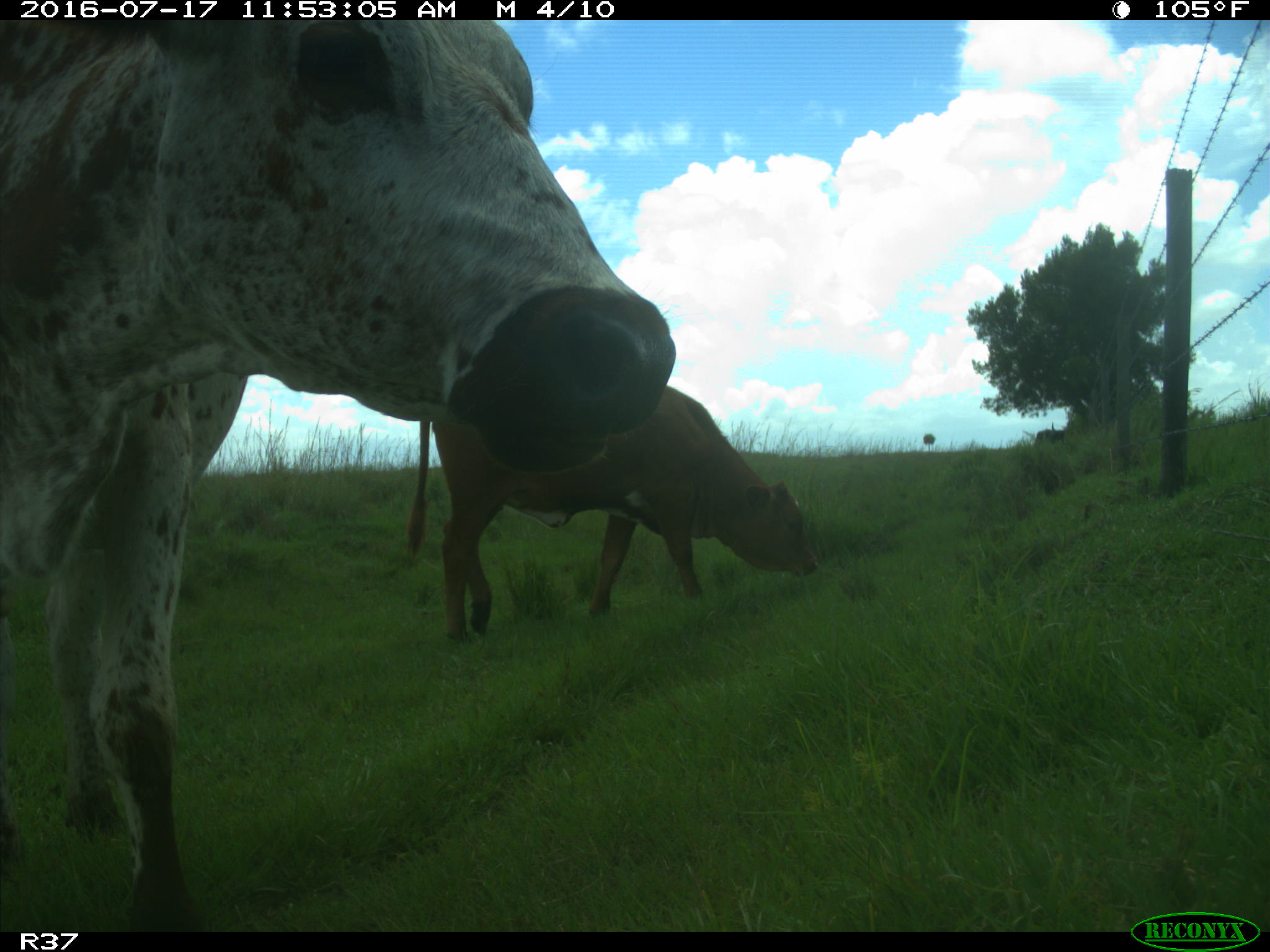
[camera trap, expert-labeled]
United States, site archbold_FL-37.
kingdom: Animalia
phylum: Chordata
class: Mammalia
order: Artiodactyla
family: Bovidae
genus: Bos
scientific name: Bos taurus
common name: domestic cow